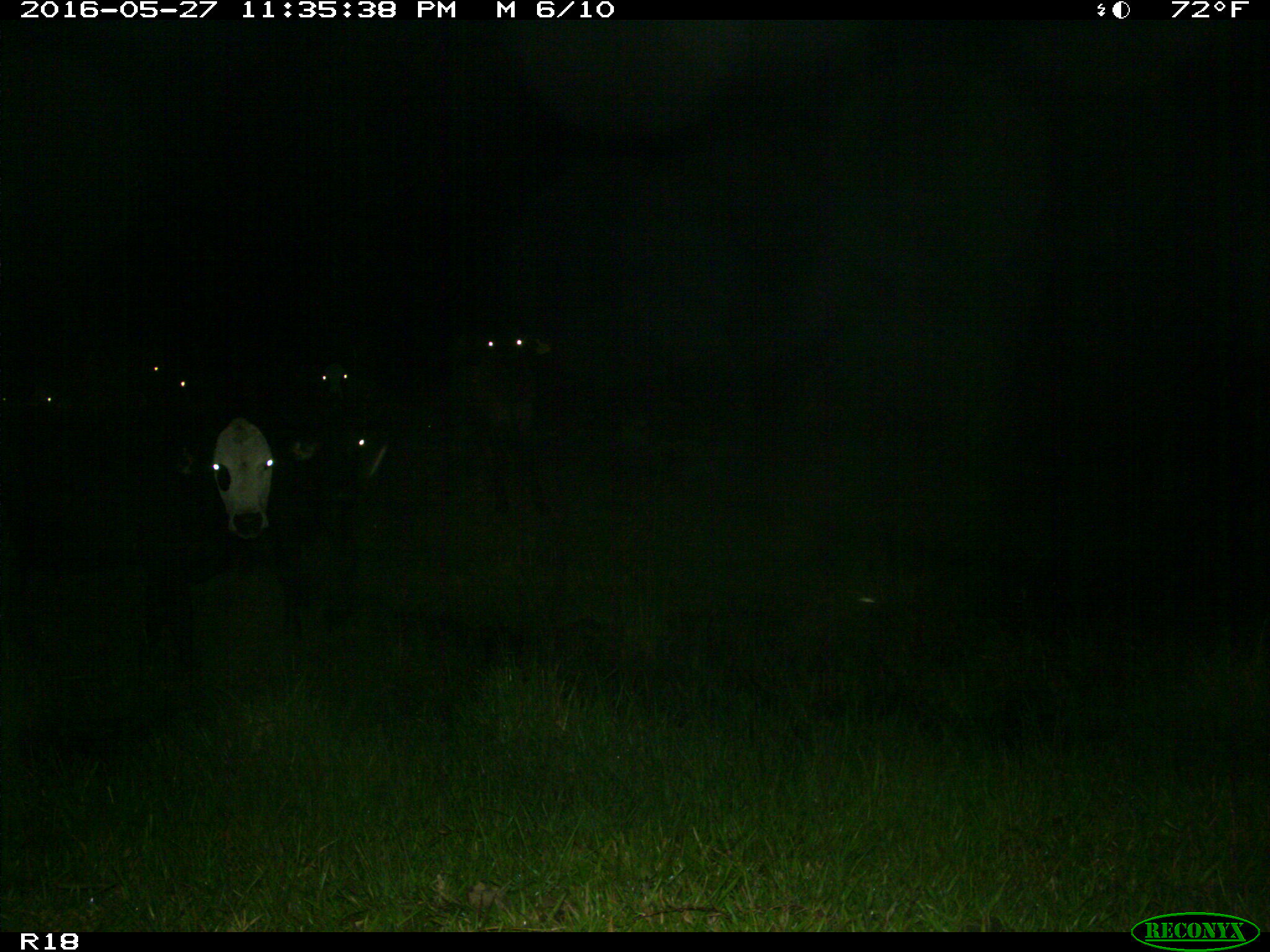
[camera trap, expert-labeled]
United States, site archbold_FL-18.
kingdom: Animalia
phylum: Chordata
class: Mammalia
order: Artiodactyla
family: Bovidae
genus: Bos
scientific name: Bos taurus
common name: domestic cow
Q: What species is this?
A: Bos taurus (domestic cow).